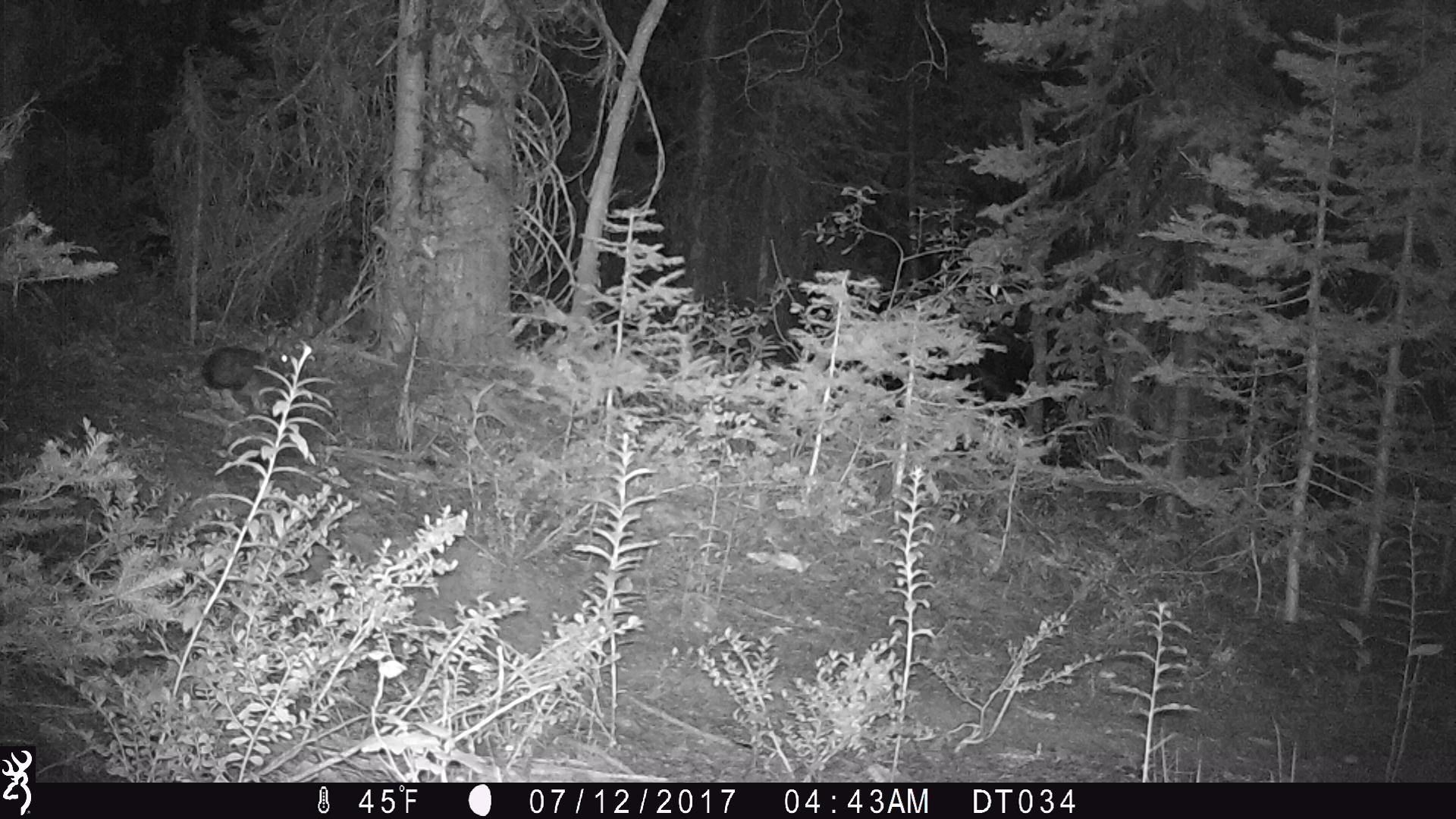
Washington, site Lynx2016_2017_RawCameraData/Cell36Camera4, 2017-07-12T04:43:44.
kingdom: Animalia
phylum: Chordata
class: Mammalia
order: Lagomorpha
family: Leporidae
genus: Lepus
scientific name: Lepus americanus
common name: snowshoe hare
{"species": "Lepus americanus (snowshoe hare)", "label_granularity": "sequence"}